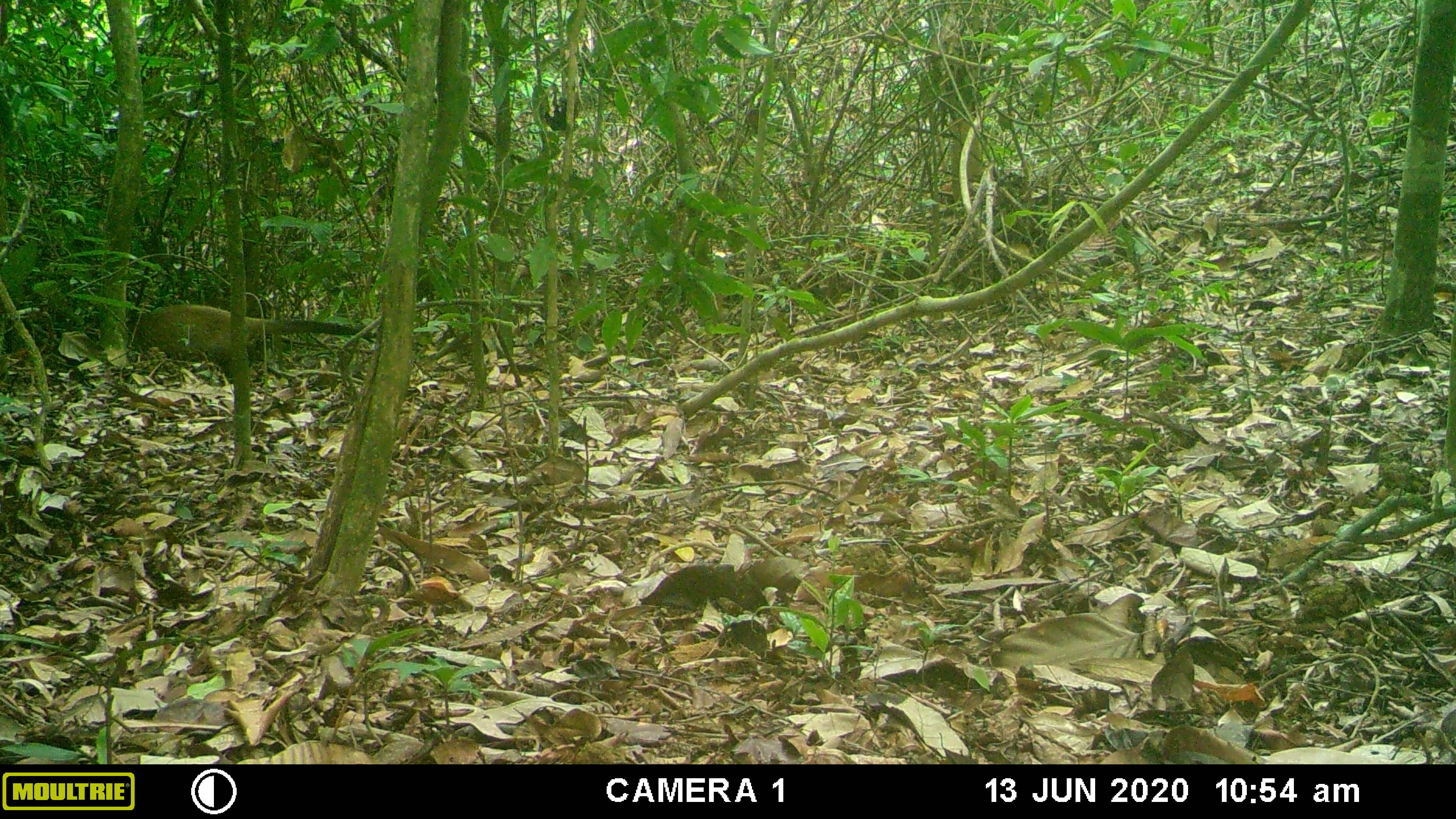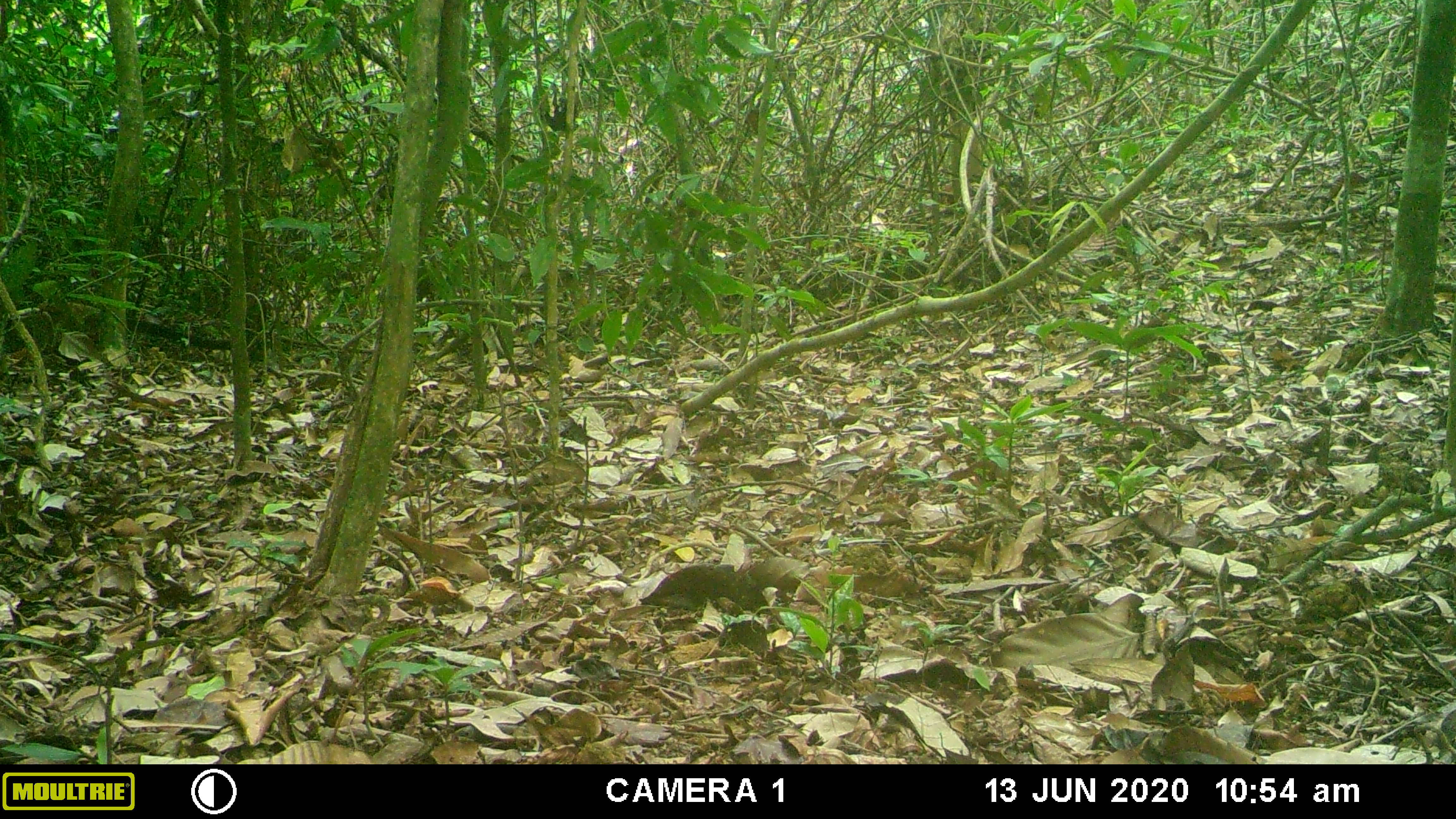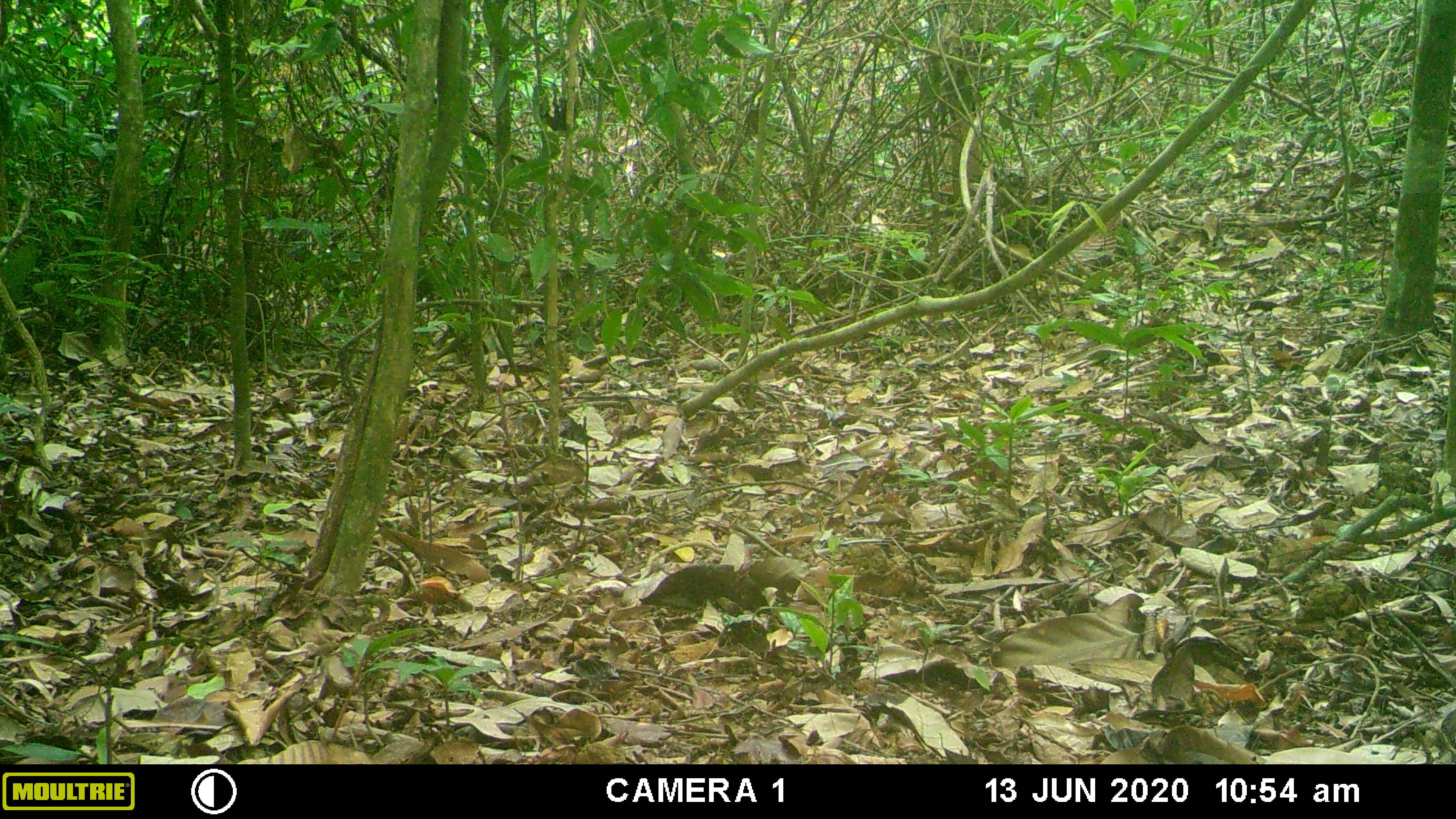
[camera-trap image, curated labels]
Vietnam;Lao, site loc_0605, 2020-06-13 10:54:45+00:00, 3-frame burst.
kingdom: Animalia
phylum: Chordata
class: Mammalia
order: Carnivora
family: Viverridae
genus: Paguma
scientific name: Paguma larvata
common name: masked palm civet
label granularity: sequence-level